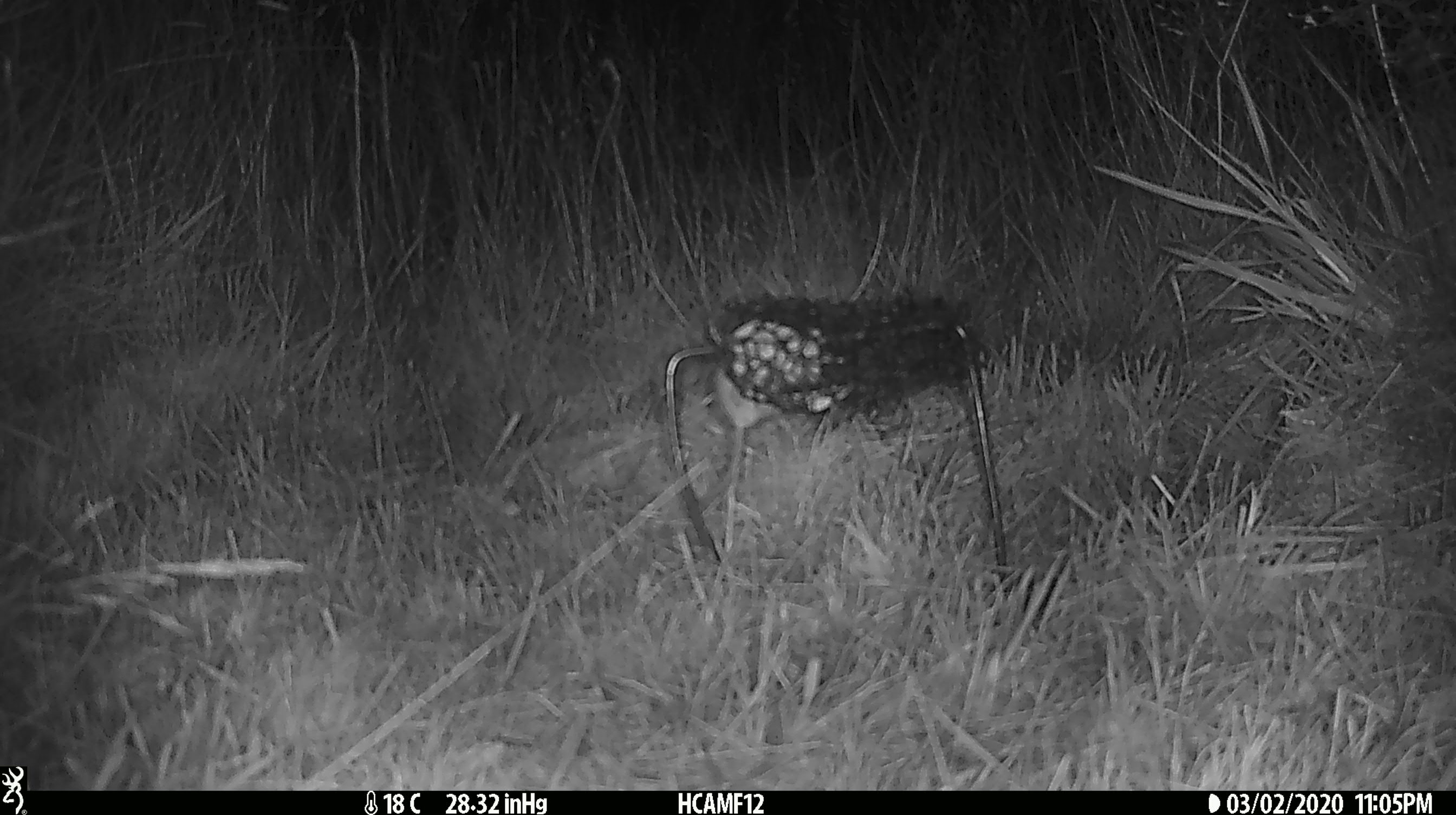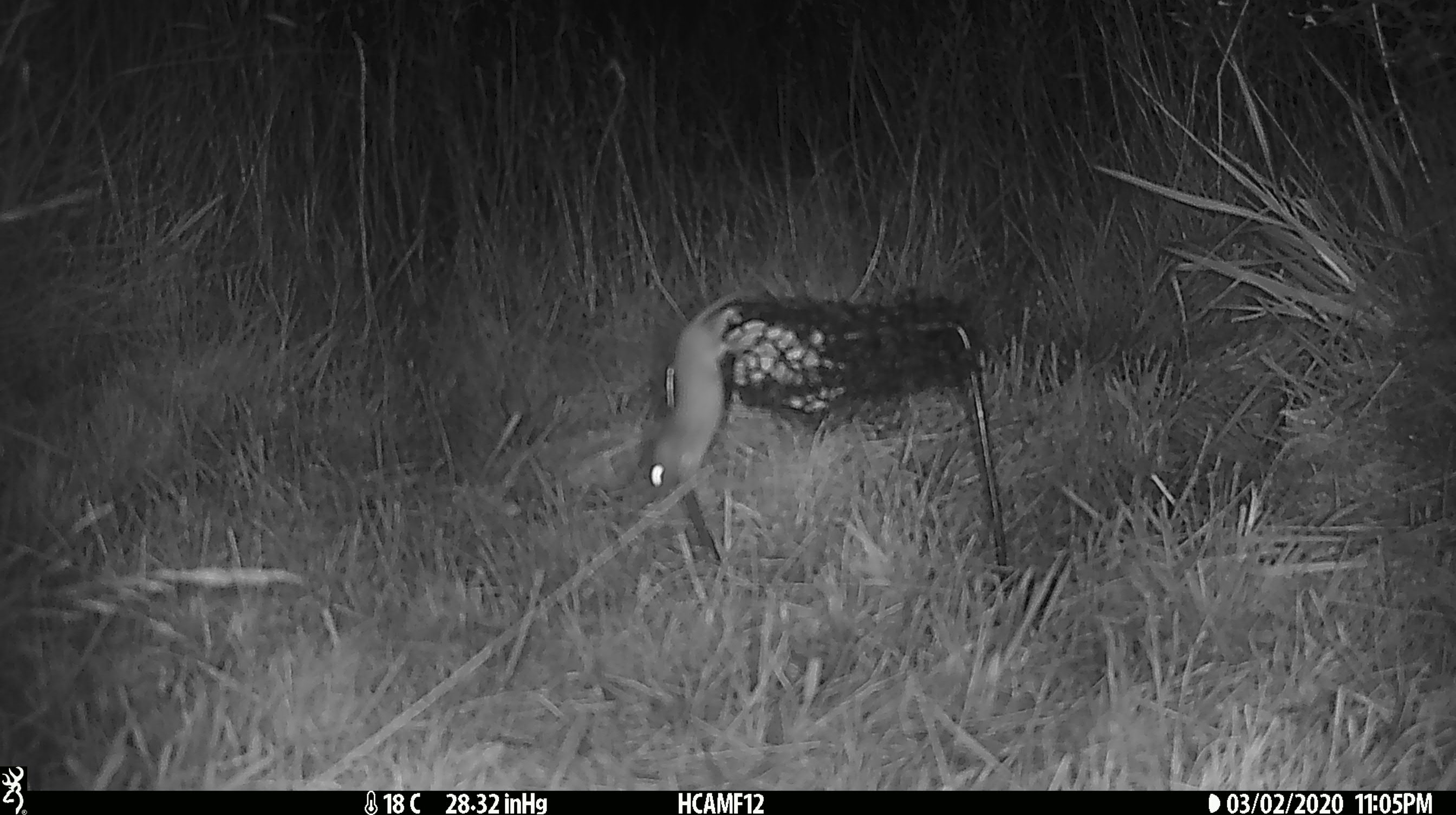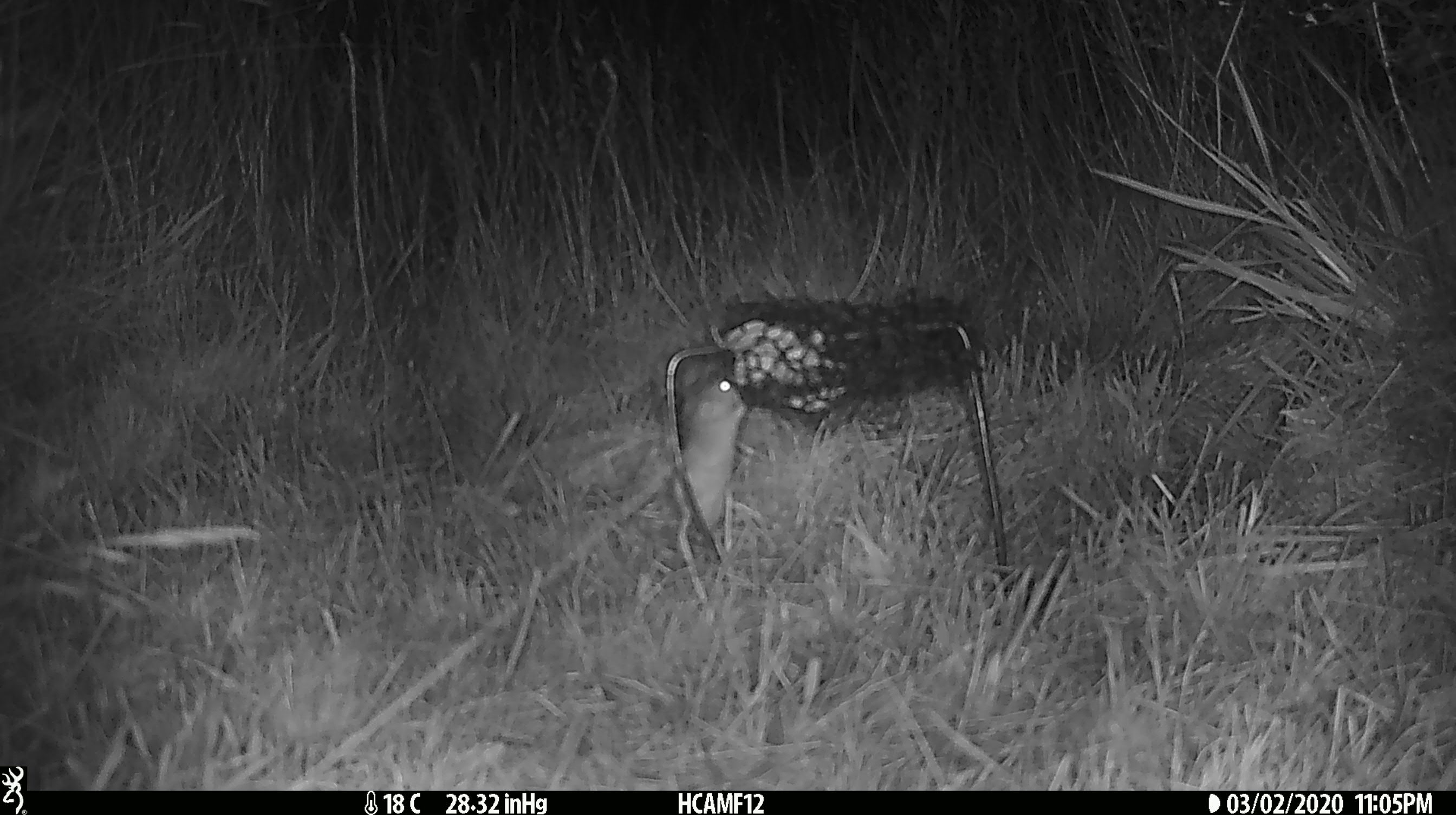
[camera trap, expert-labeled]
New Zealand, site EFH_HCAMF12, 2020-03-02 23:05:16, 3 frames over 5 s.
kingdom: Animalia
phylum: Chordata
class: Mammalia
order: Rodentia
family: Muridae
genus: Mus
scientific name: Mus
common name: mouse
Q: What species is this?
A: Mouse (Mus).